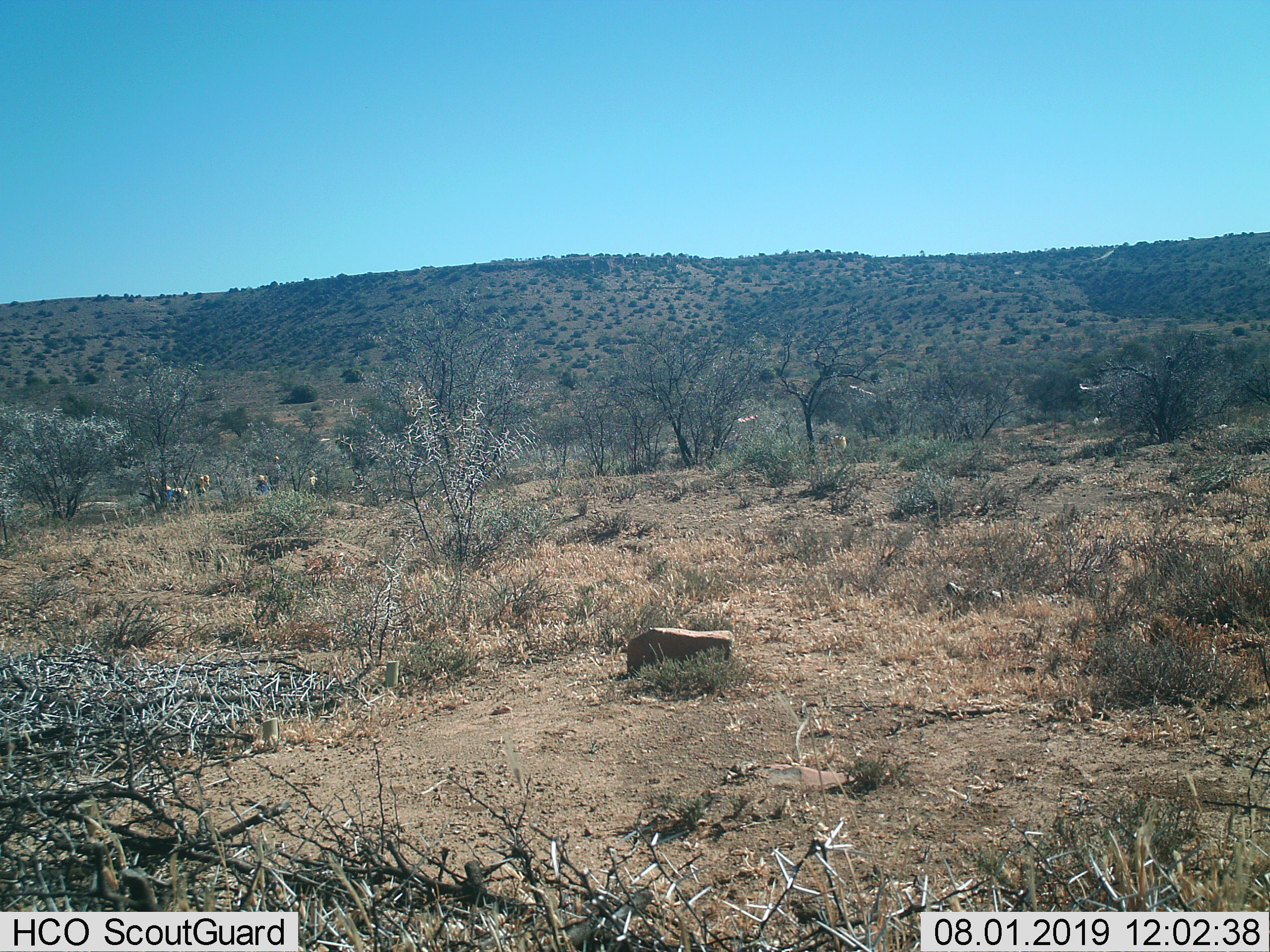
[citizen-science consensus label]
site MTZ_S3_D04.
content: unidentified animal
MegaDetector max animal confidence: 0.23